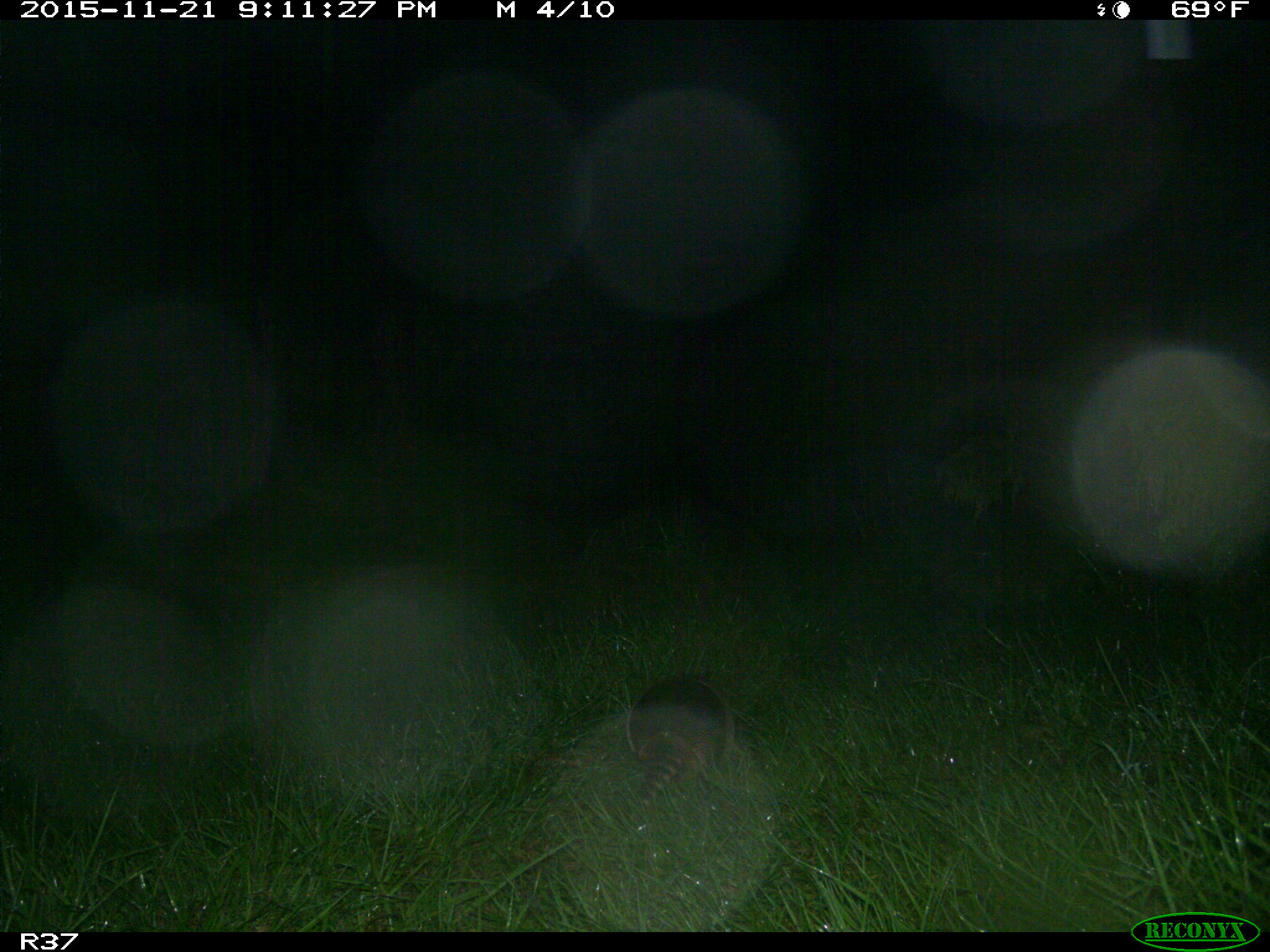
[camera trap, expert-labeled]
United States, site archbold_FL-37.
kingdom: Animalia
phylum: Chordata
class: Mammalia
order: Cingulata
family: Dasypodidae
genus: Dasypus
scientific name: Dasypus novemcinctus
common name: nine-banded armadillo